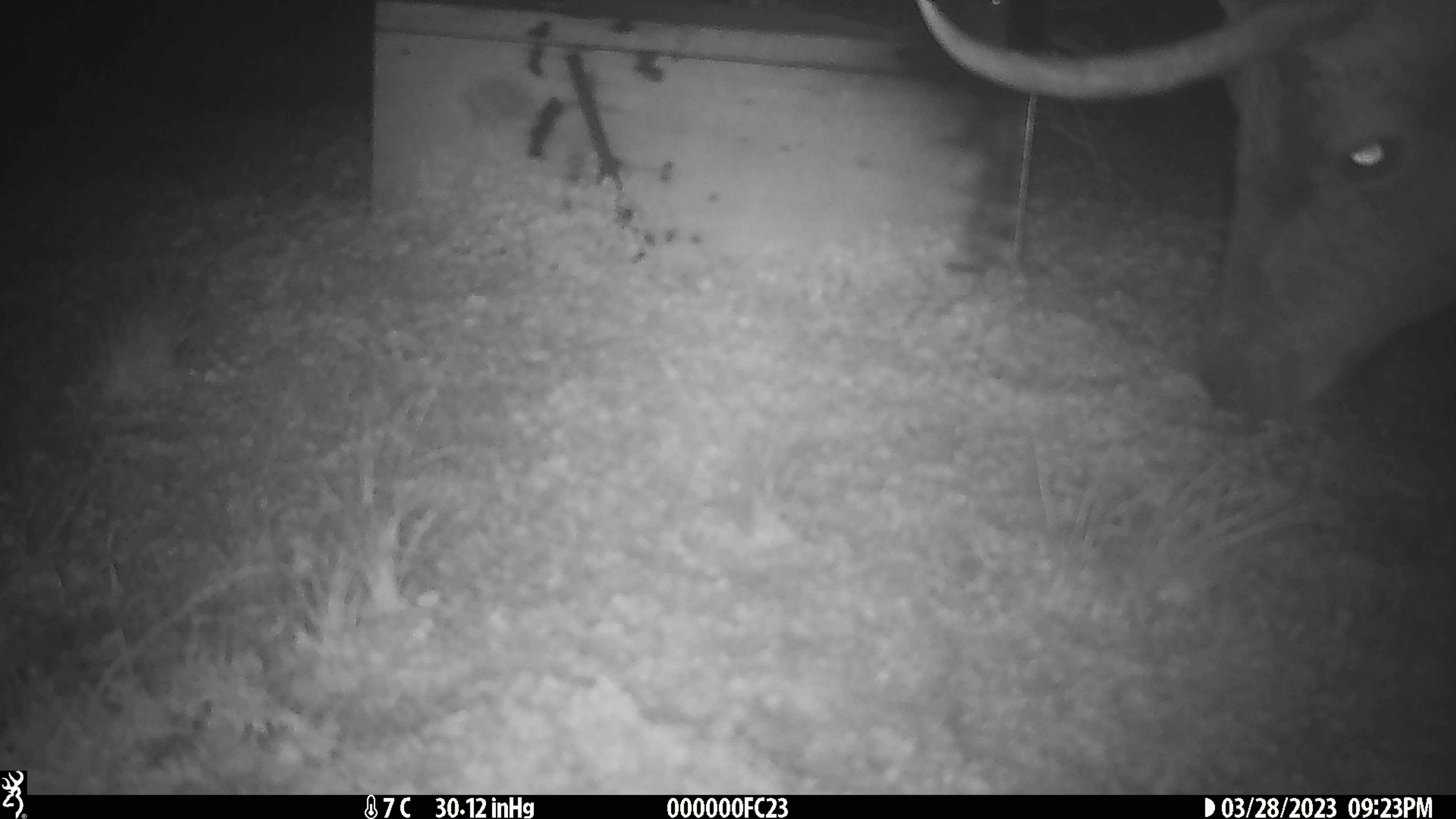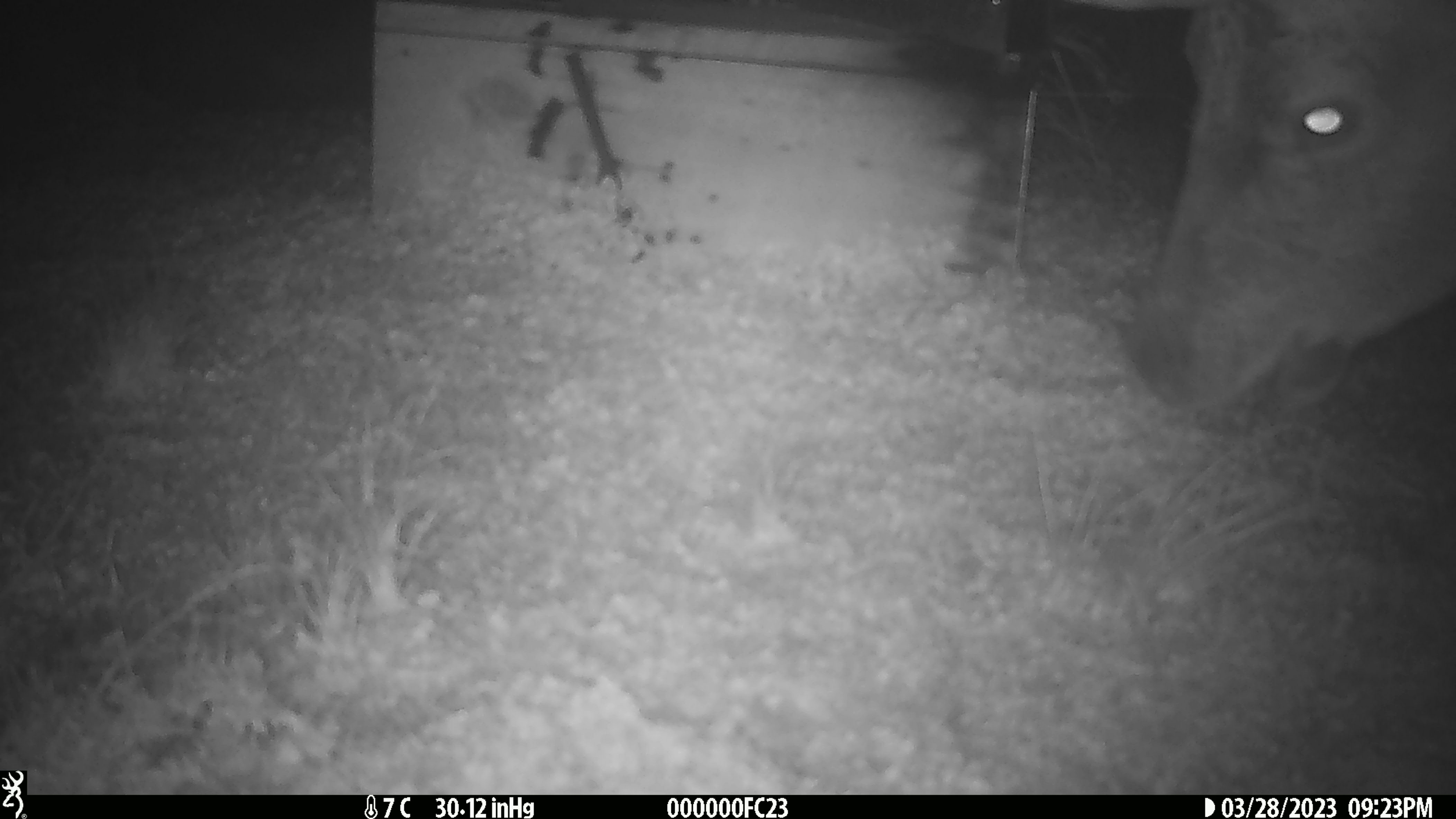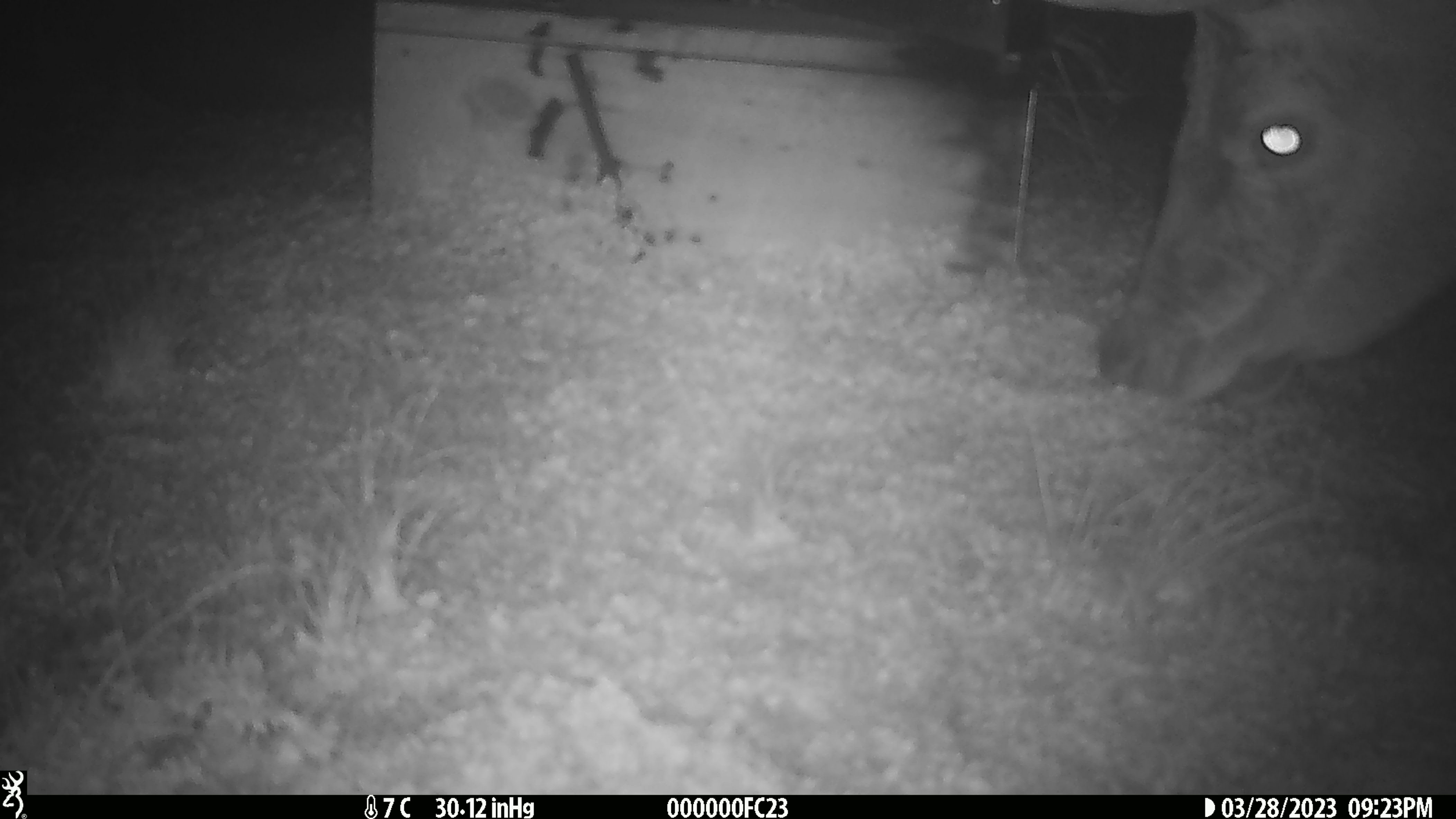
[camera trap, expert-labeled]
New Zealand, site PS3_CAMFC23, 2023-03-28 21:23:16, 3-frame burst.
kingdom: Animalia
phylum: Chordata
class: Mammalia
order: Artiodactyla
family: Cervidae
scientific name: Cervidae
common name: deer